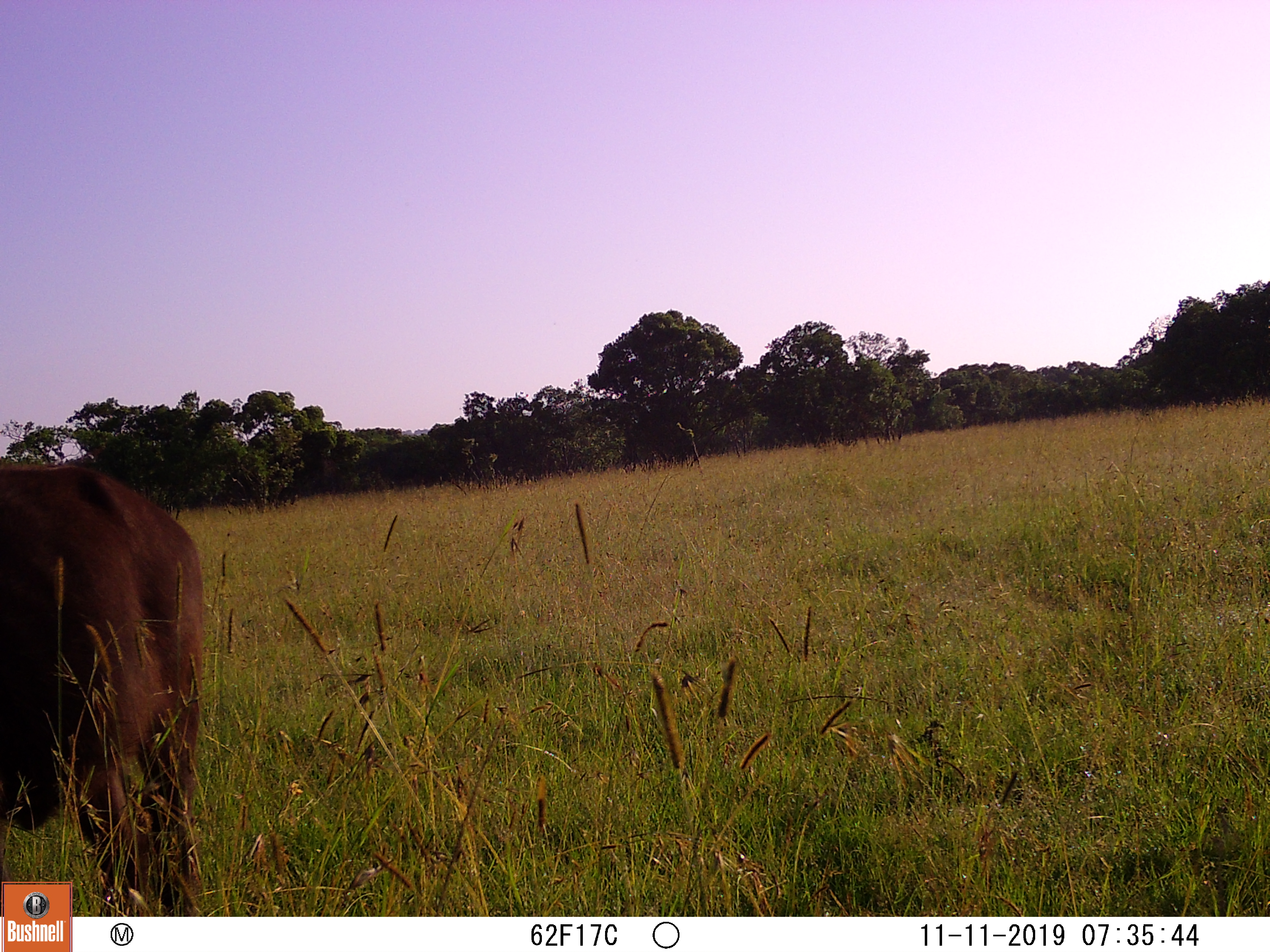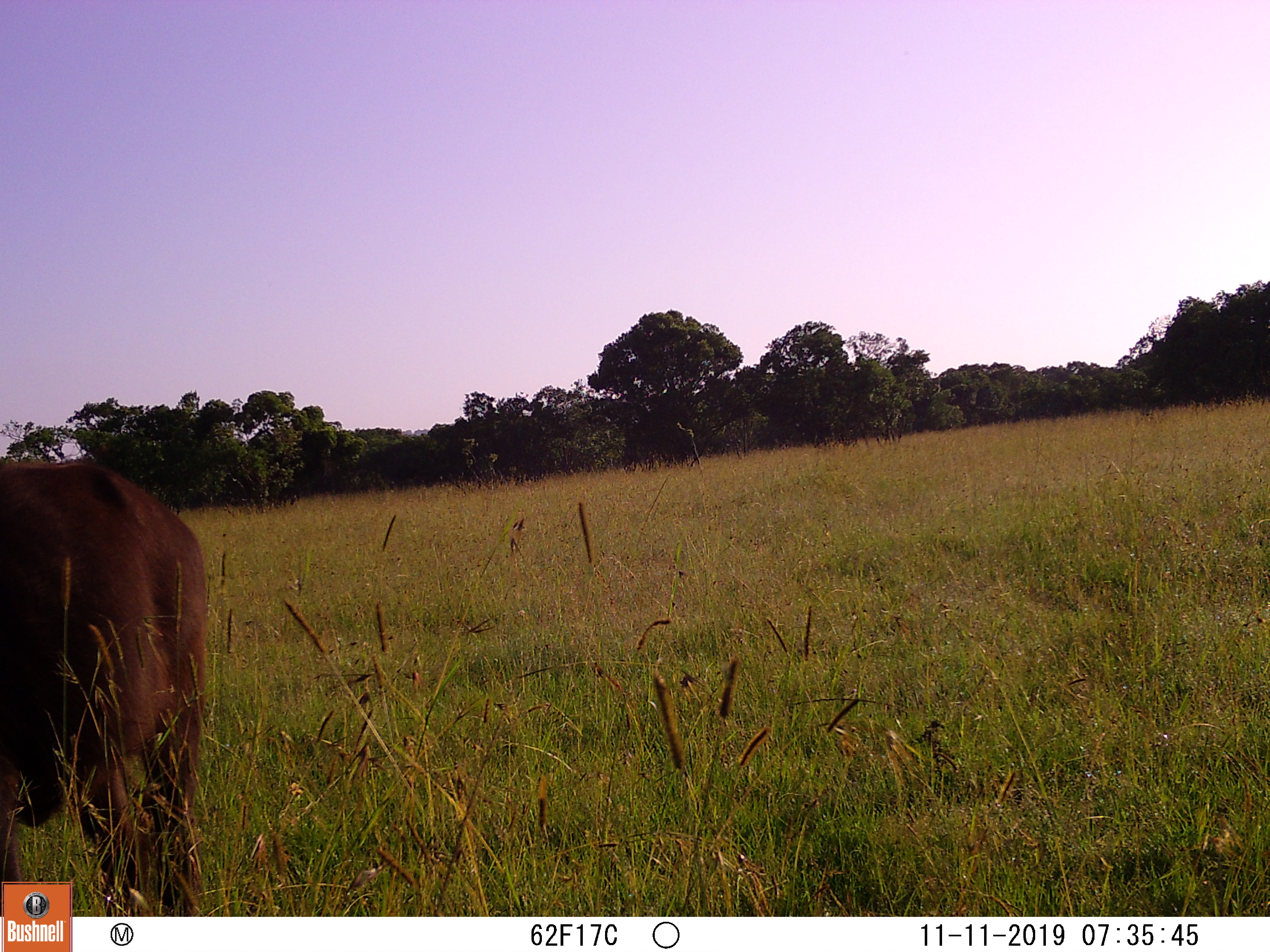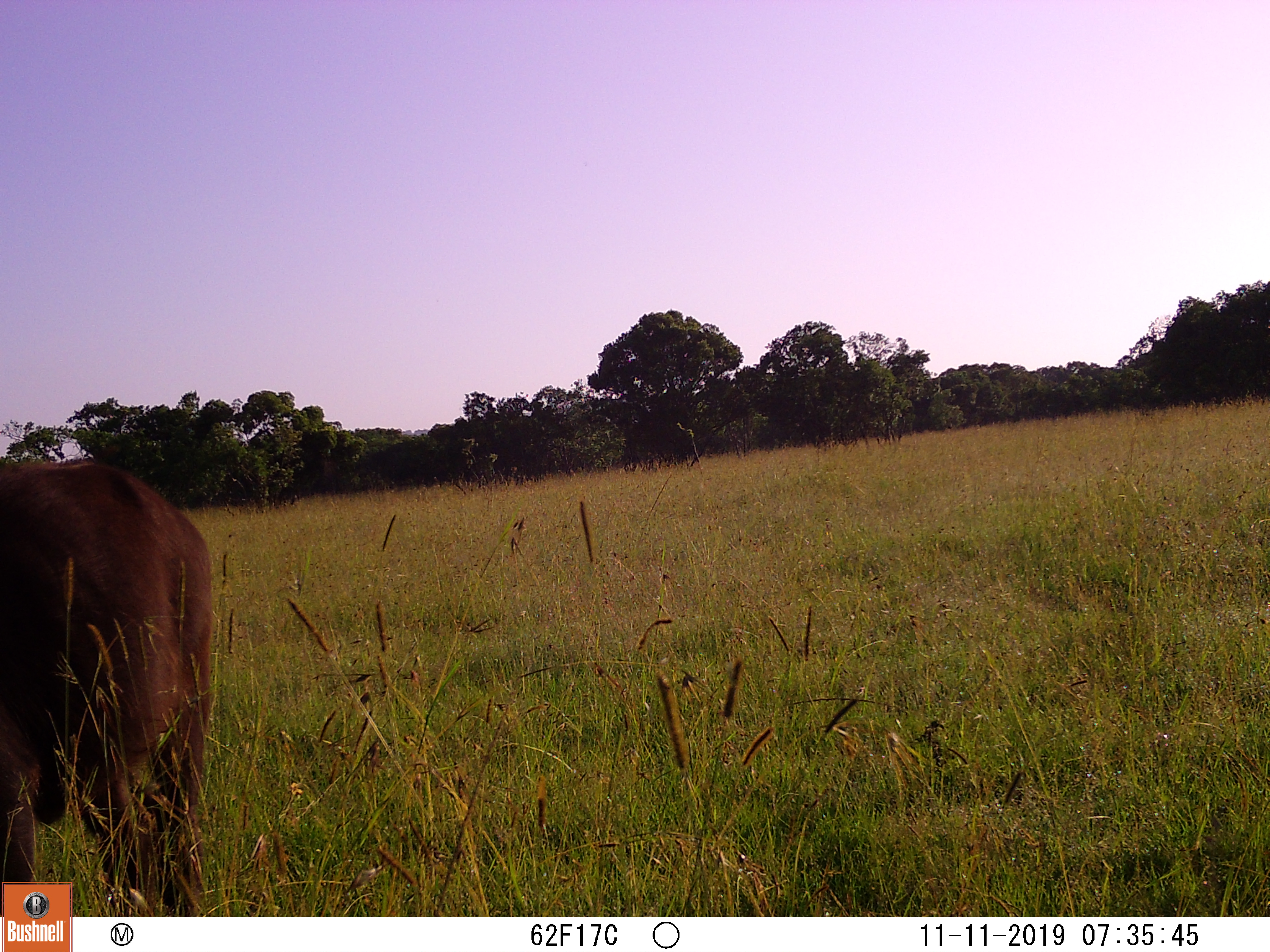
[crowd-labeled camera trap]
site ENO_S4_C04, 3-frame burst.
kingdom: Animalia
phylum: Chordata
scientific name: Vertebrata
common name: domestic animal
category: domesticanimal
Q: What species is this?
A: Domesticanimal (domestic animal) (Vertebrata).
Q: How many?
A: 1.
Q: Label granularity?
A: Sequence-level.